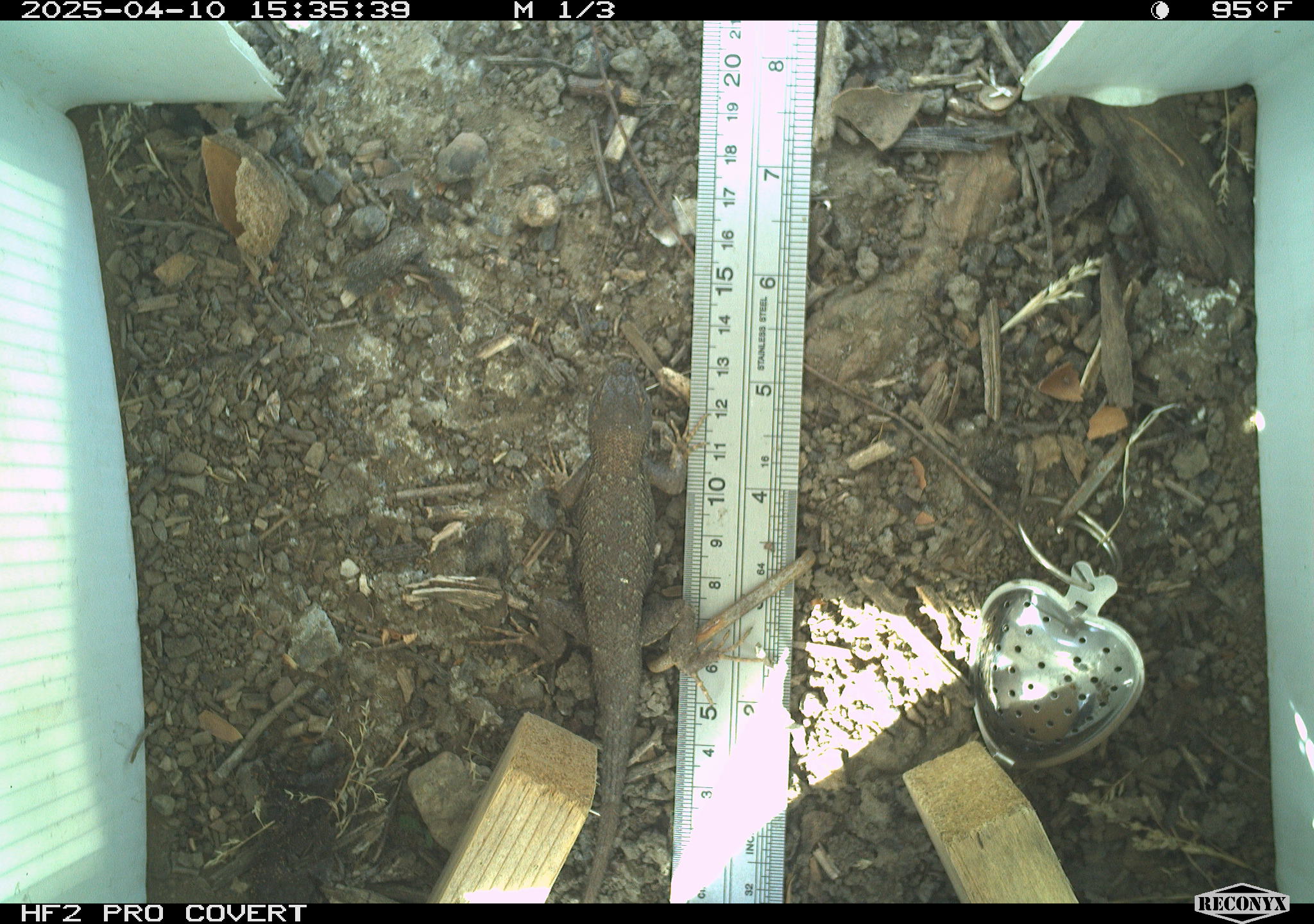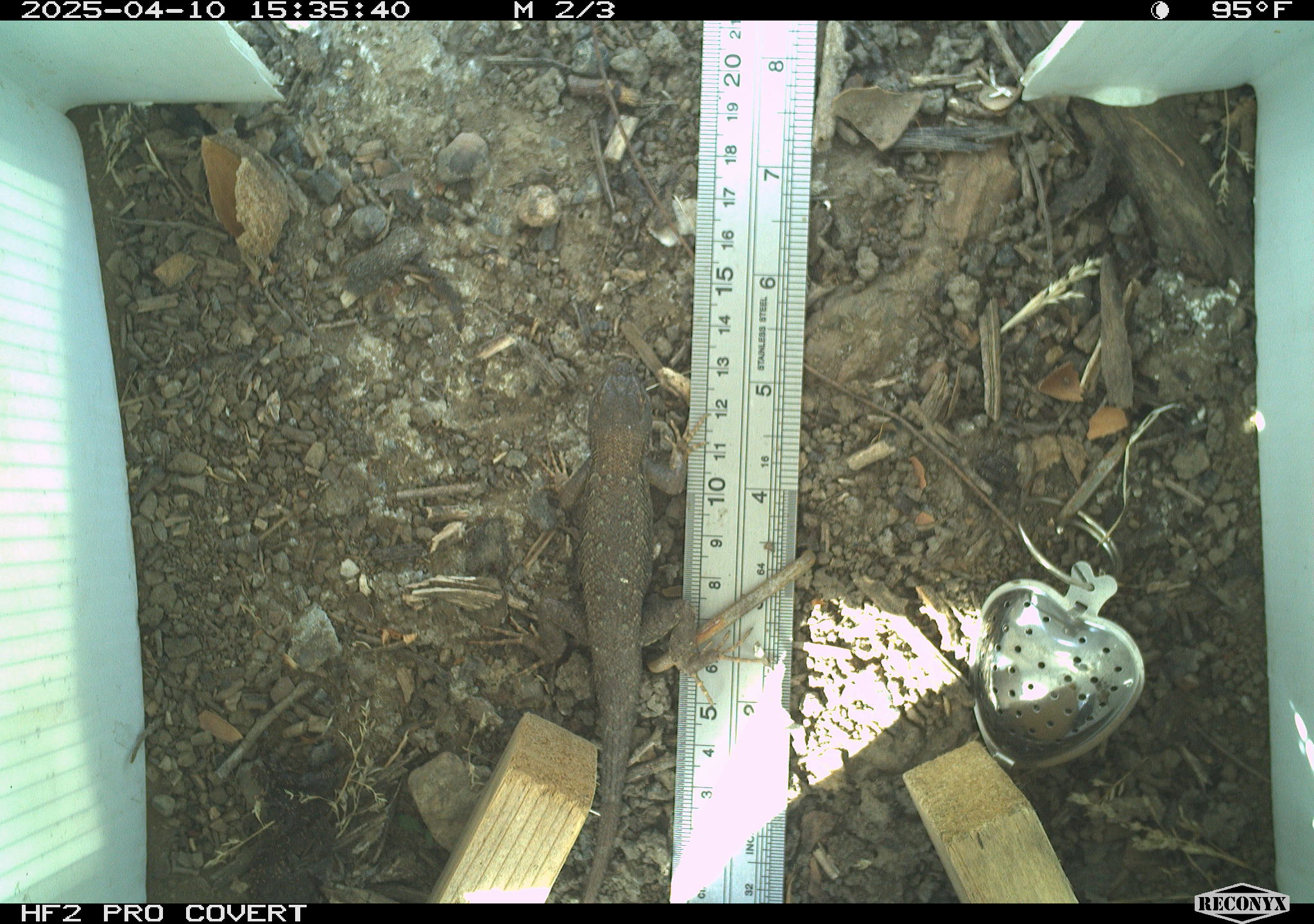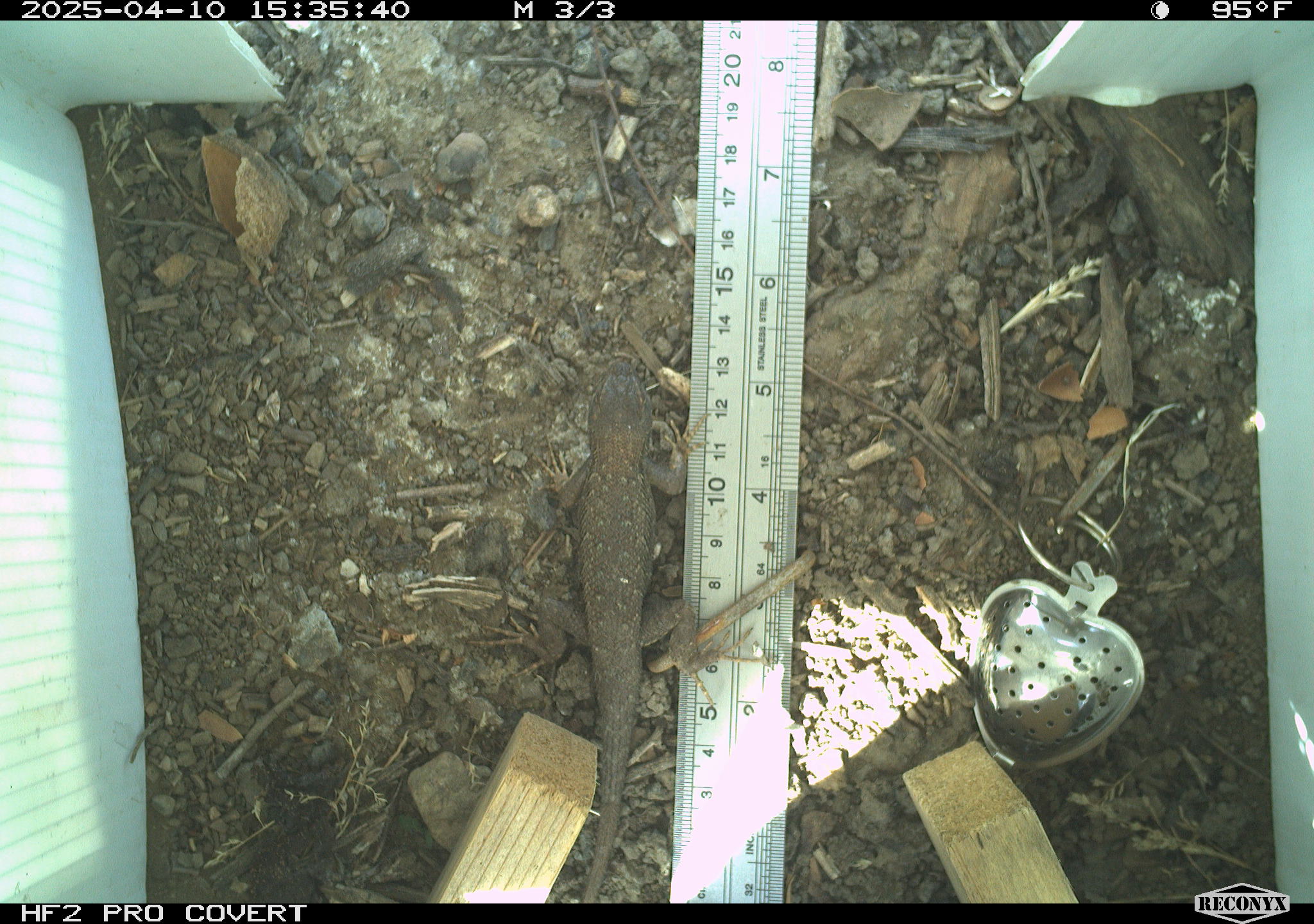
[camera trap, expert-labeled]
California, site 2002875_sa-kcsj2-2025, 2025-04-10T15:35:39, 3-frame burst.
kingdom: Animalia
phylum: Chordata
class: Reptilia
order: Squamata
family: Phrynosomatidae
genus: Sceloporus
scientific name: Sceloporus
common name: spiny lizards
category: sceloporus species